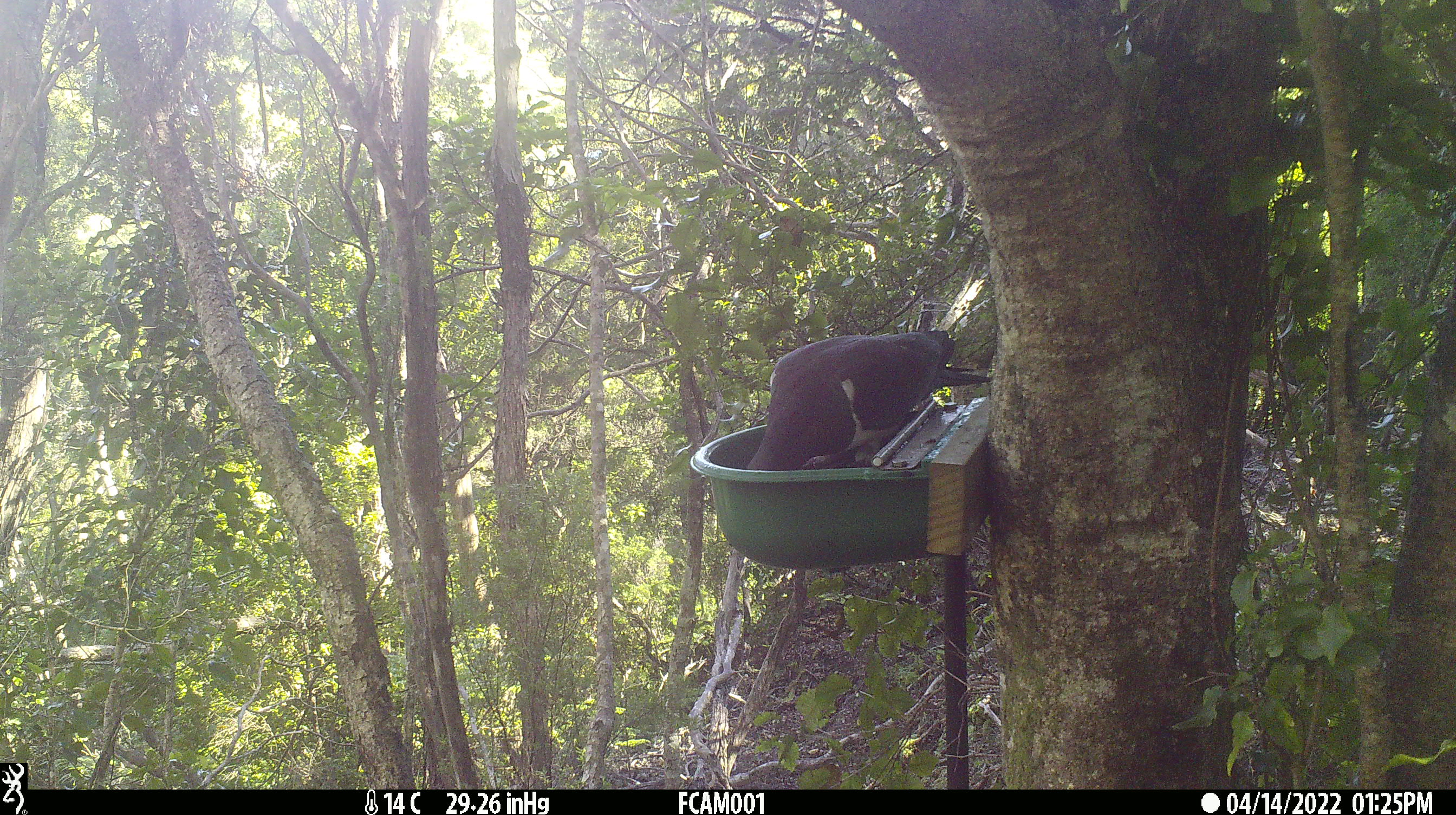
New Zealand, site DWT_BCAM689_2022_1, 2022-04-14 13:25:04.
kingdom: Animalia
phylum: Chordata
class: Aves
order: Columbiformes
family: Columbidae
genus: Hemiphaga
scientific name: Hemiphaga novaeseelandiae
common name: new zealand pigeon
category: kereru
Kereru (new zealand pigeon) (Hemiphaga novaeseelandiae).